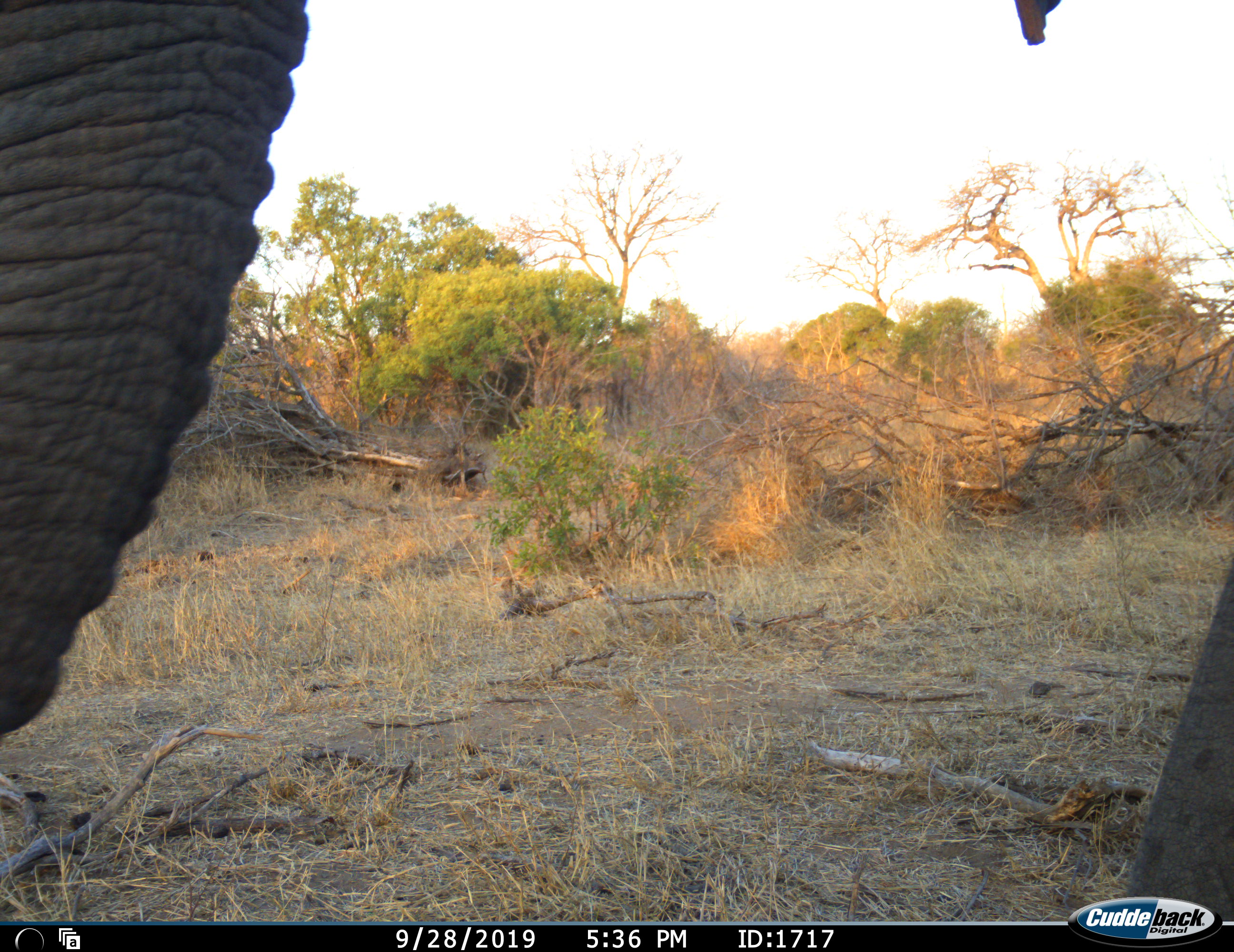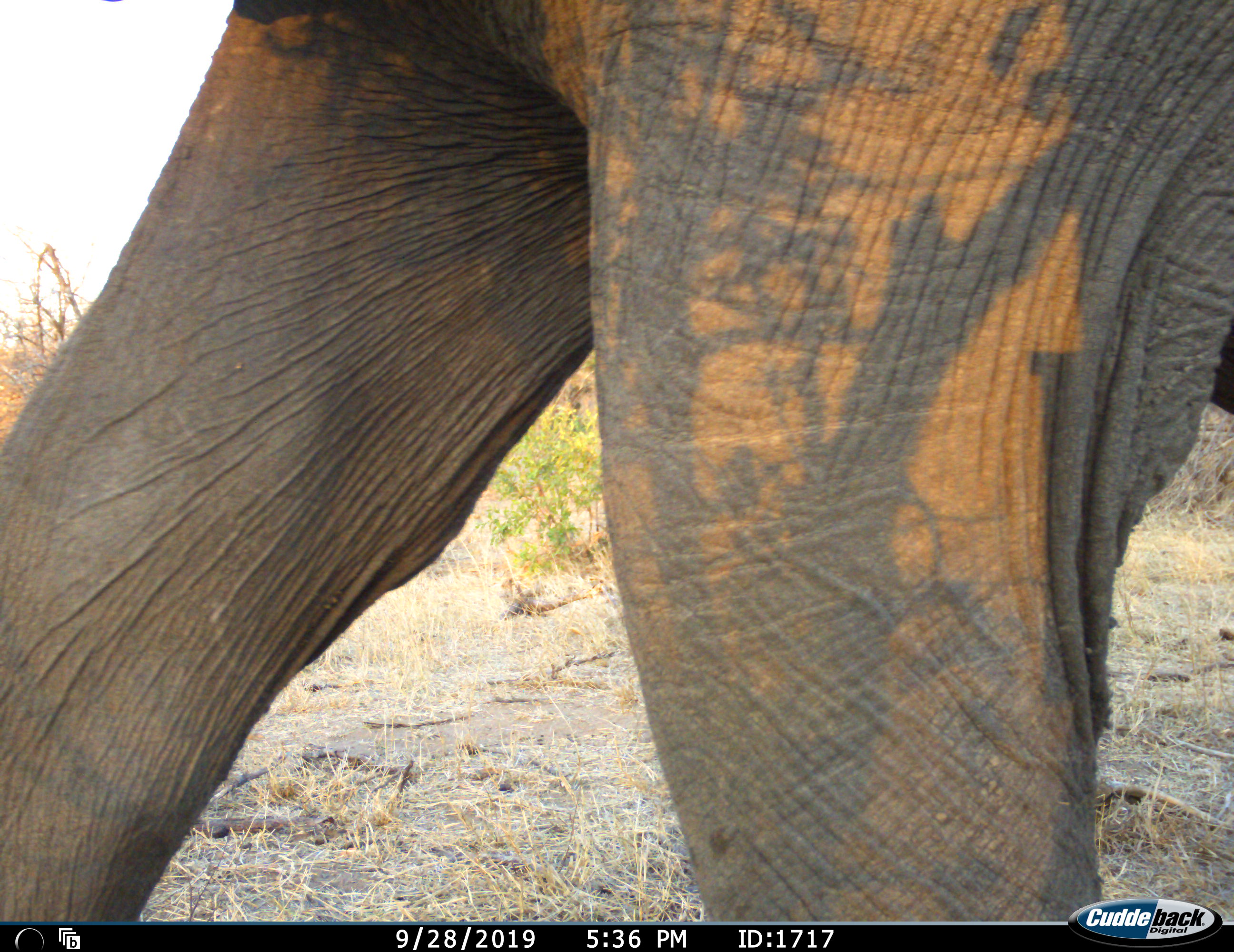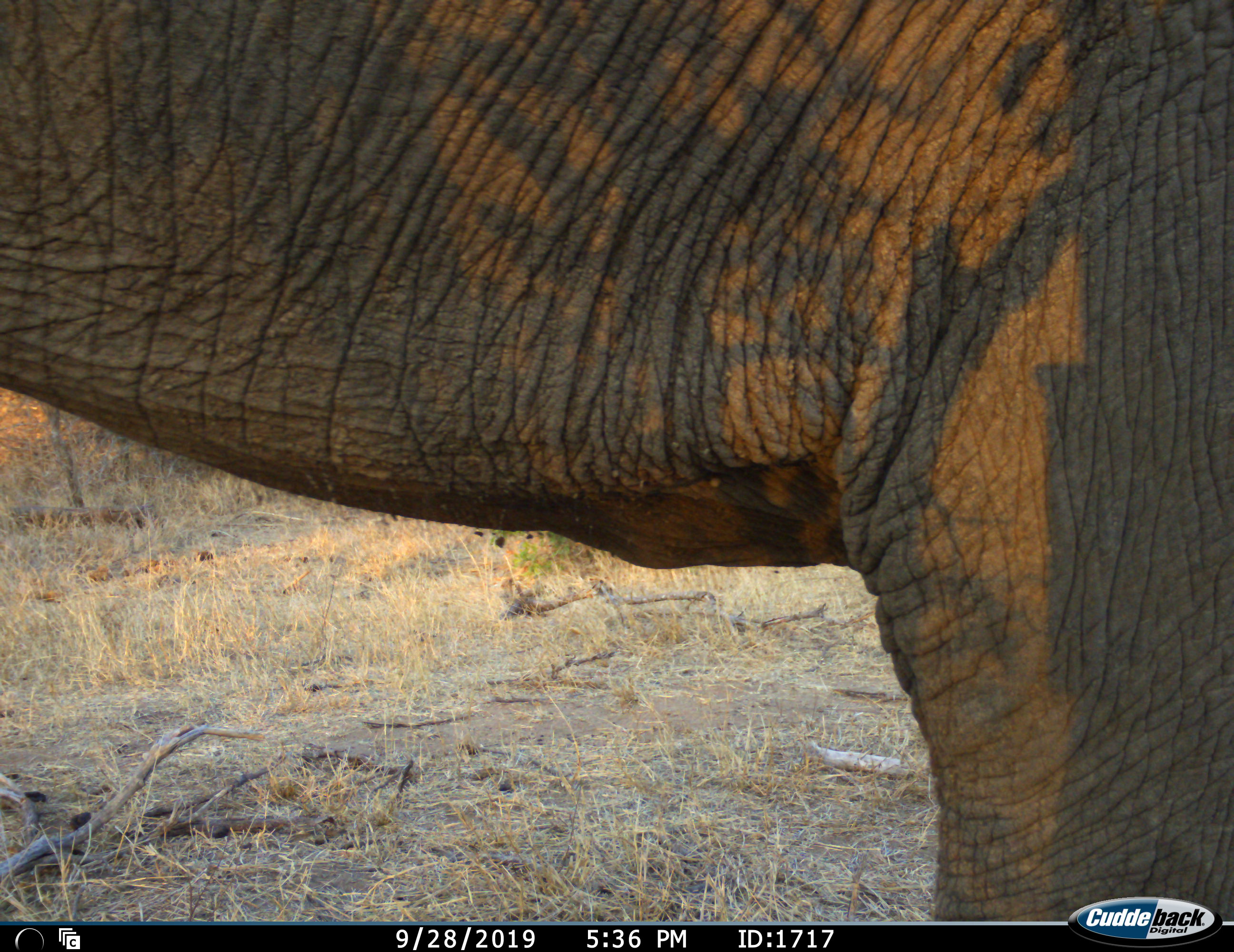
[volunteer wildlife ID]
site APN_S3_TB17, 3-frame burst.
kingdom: Animalia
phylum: Chordata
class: Mammalia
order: Proboscidea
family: Elephantidae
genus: Loxodonta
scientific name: Loxodonta africana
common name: african bush elephant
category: elephant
Elephant (african bush elephant) (Loxodonta africana), count 1. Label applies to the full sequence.